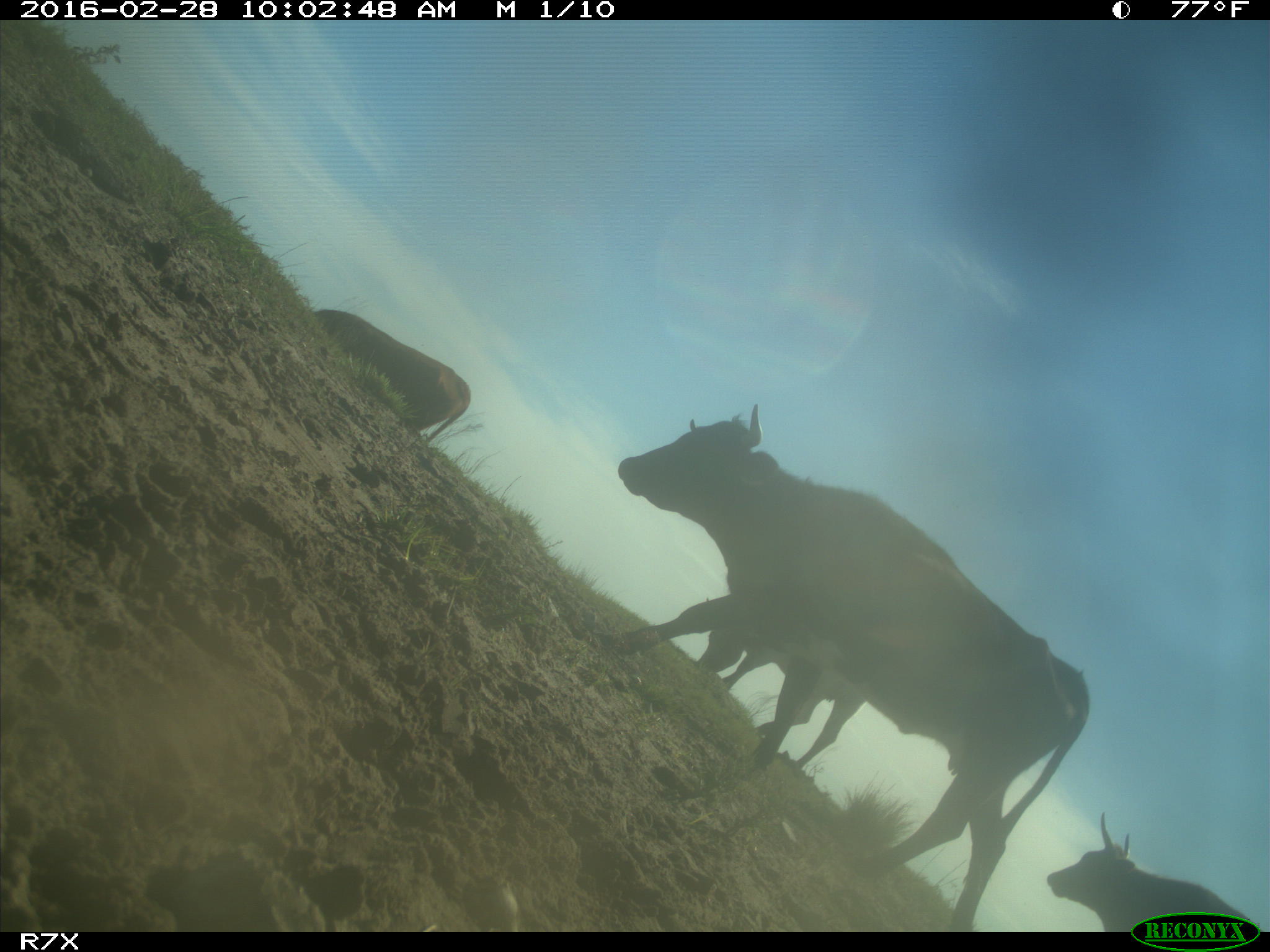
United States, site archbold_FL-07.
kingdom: Animalia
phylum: Chordata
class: Mammalia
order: Artiodactyla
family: Bovidae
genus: Bos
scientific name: Bos taurus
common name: domestic cow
Bos taurus (domestic cow).